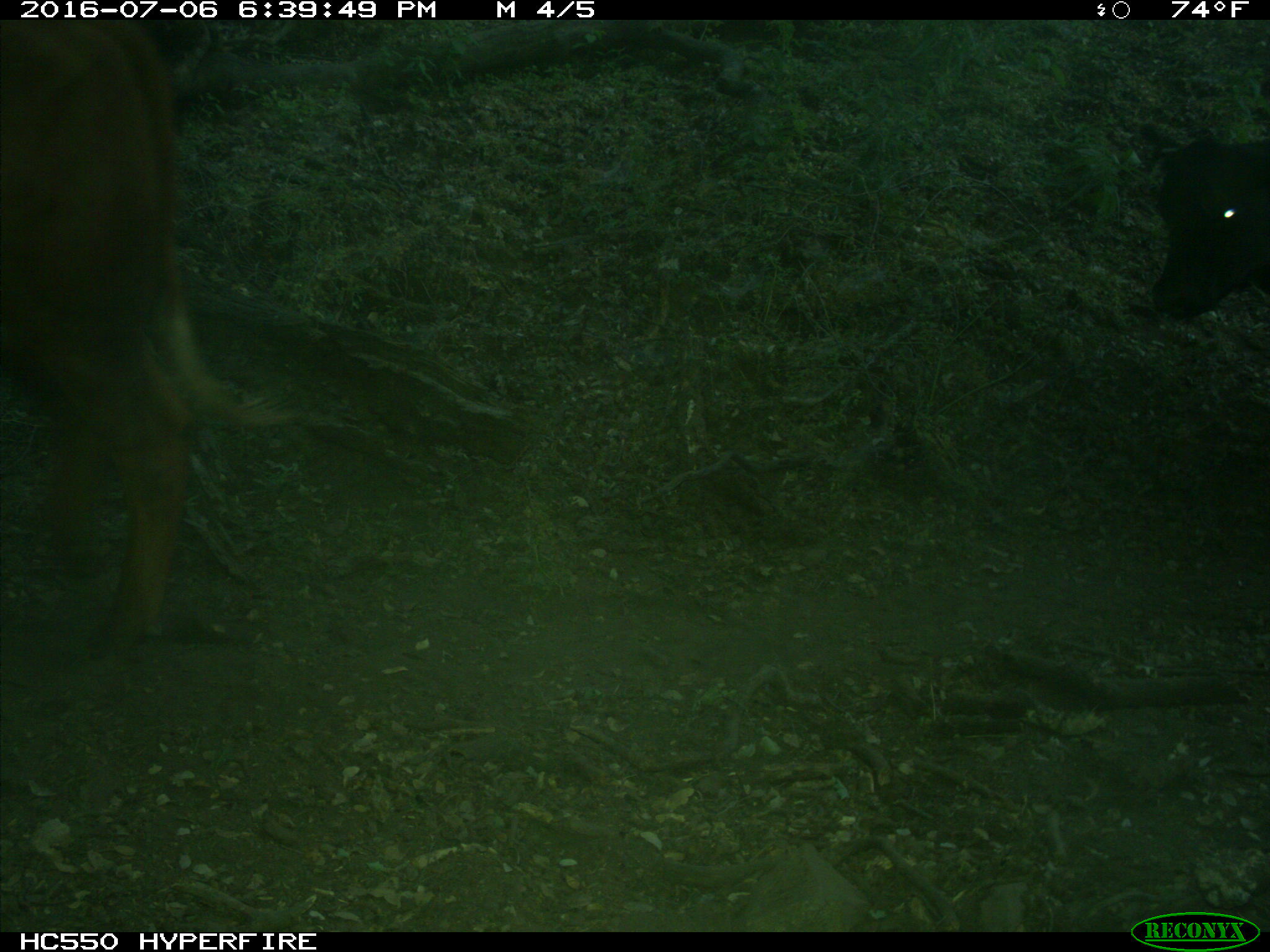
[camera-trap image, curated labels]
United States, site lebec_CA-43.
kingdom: Animalia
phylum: Chordata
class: Mammalia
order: Artiodactyla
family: Bovidae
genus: Bos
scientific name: Bos taurus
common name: domestic cow